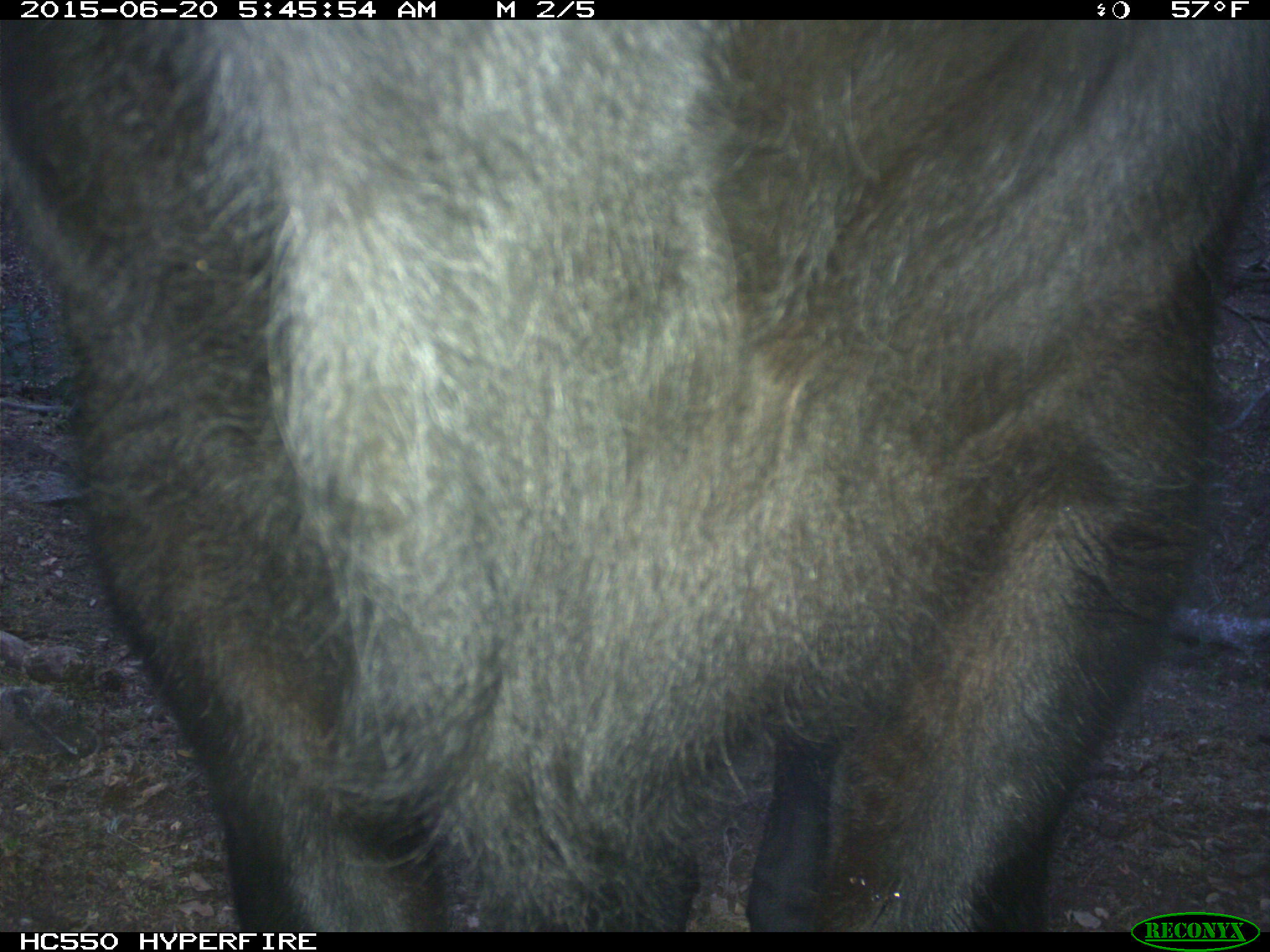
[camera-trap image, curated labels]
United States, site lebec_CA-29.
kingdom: Animalia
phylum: Chordata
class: Mammalia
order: Artiodactyla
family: Bovidae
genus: Bos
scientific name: Bos taurus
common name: domestic cow